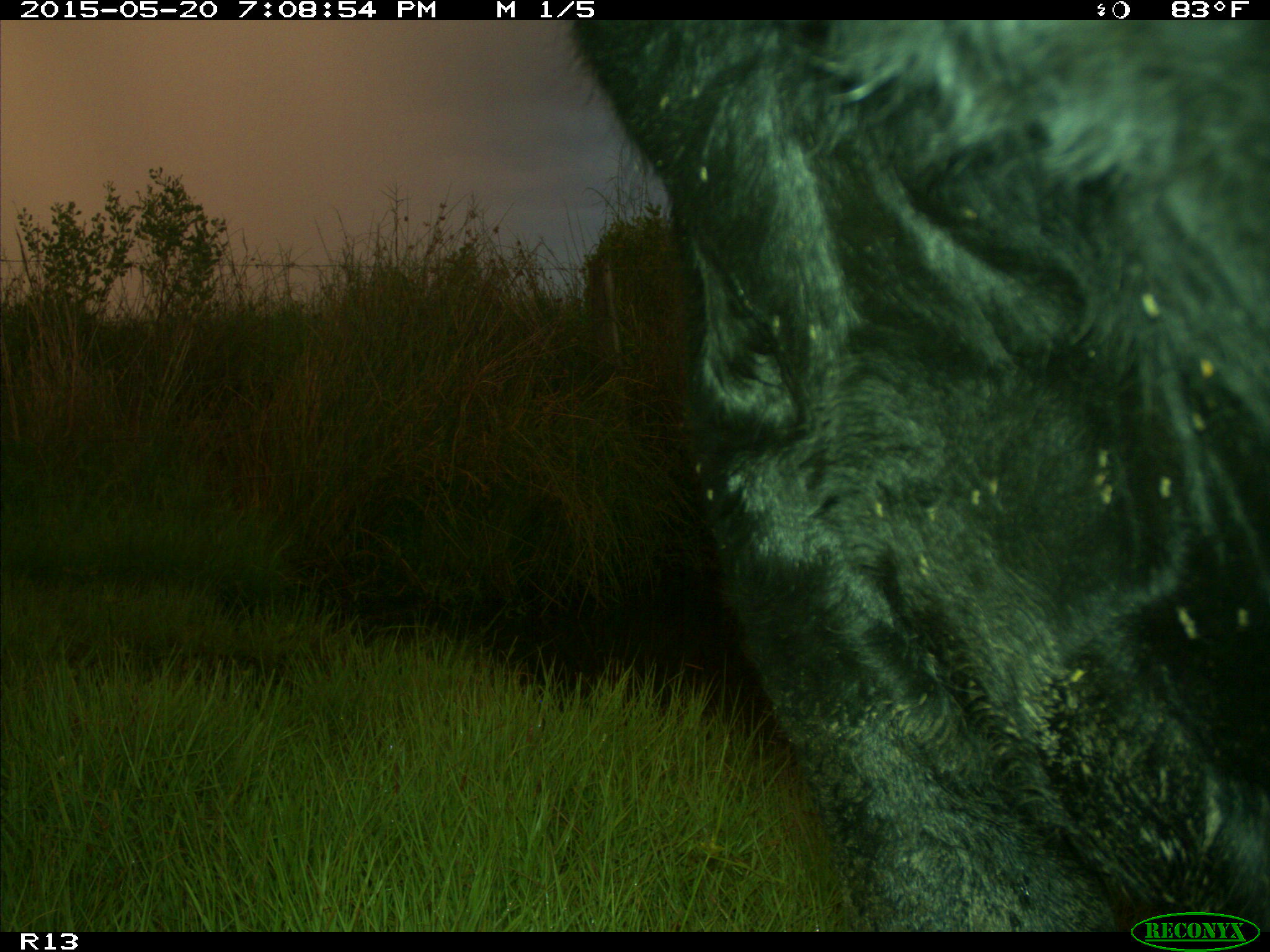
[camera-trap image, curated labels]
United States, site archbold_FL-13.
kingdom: Animalia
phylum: Chordata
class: Mammalia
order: Artiodactyla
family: Bovidae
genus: Bos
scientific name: Bos taurus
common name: domestic cow